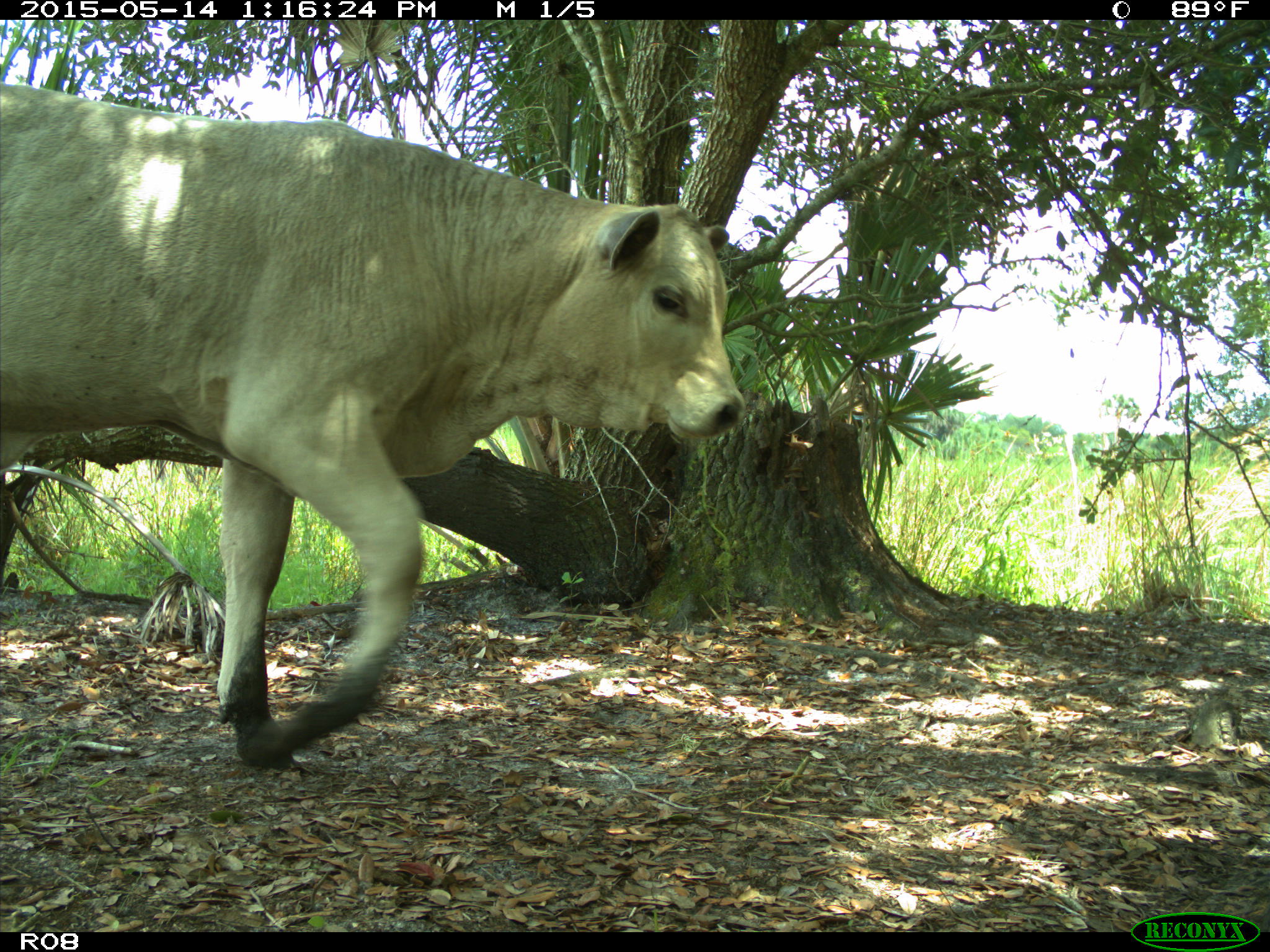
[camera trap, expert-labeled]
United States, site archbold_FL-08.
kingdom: Animalia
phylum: Chordata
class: Mammalia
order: Artiodactyla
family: Bovidae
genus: Bos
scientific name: Bos taurus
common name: domestic cow